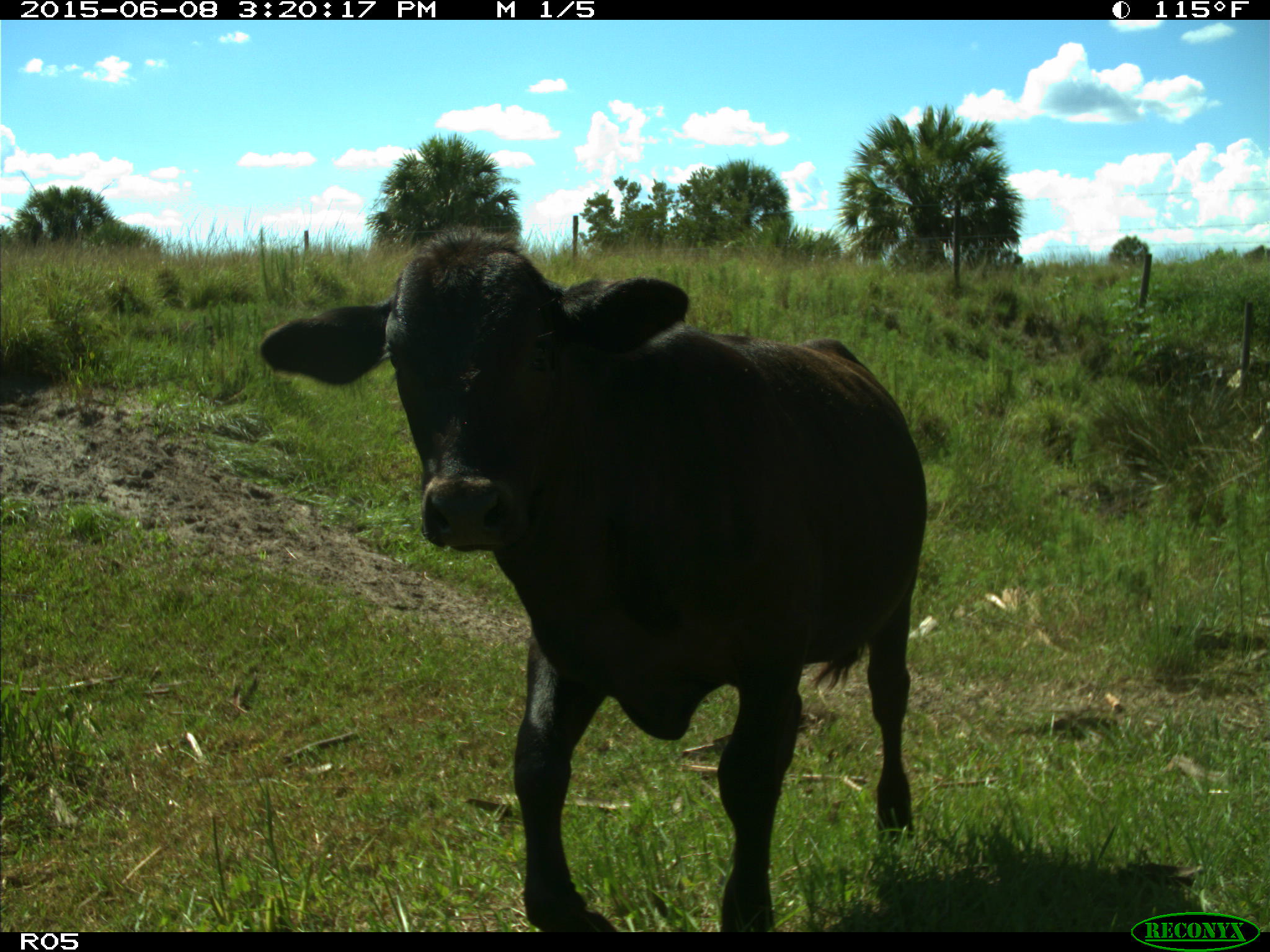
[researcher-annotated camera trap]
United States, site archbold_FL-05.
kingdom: Animalia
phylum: Chordata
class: Mammalia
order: Artiodactyla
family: Bovidae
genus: Bos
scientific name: Bos taurus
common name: domestic cow